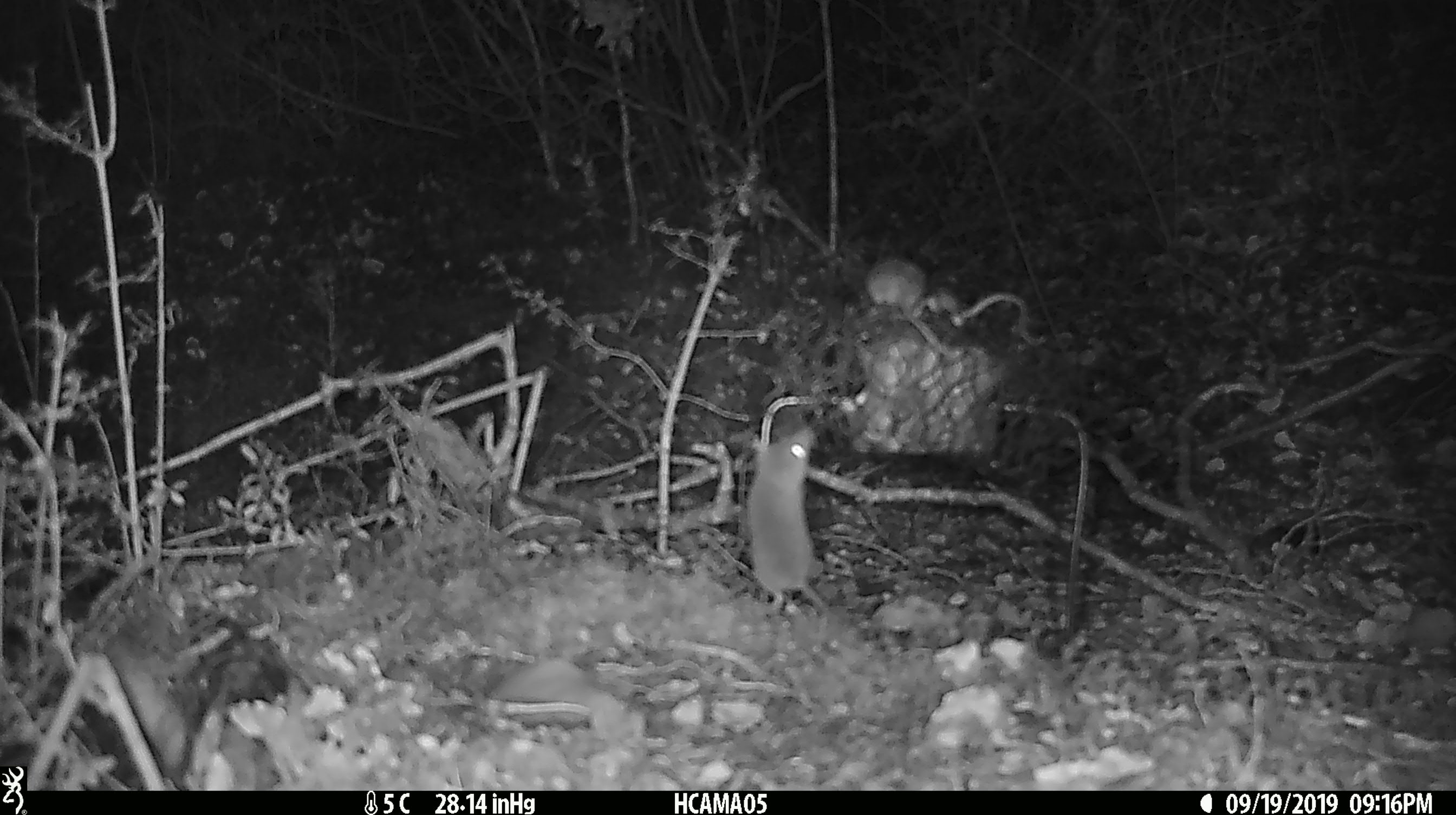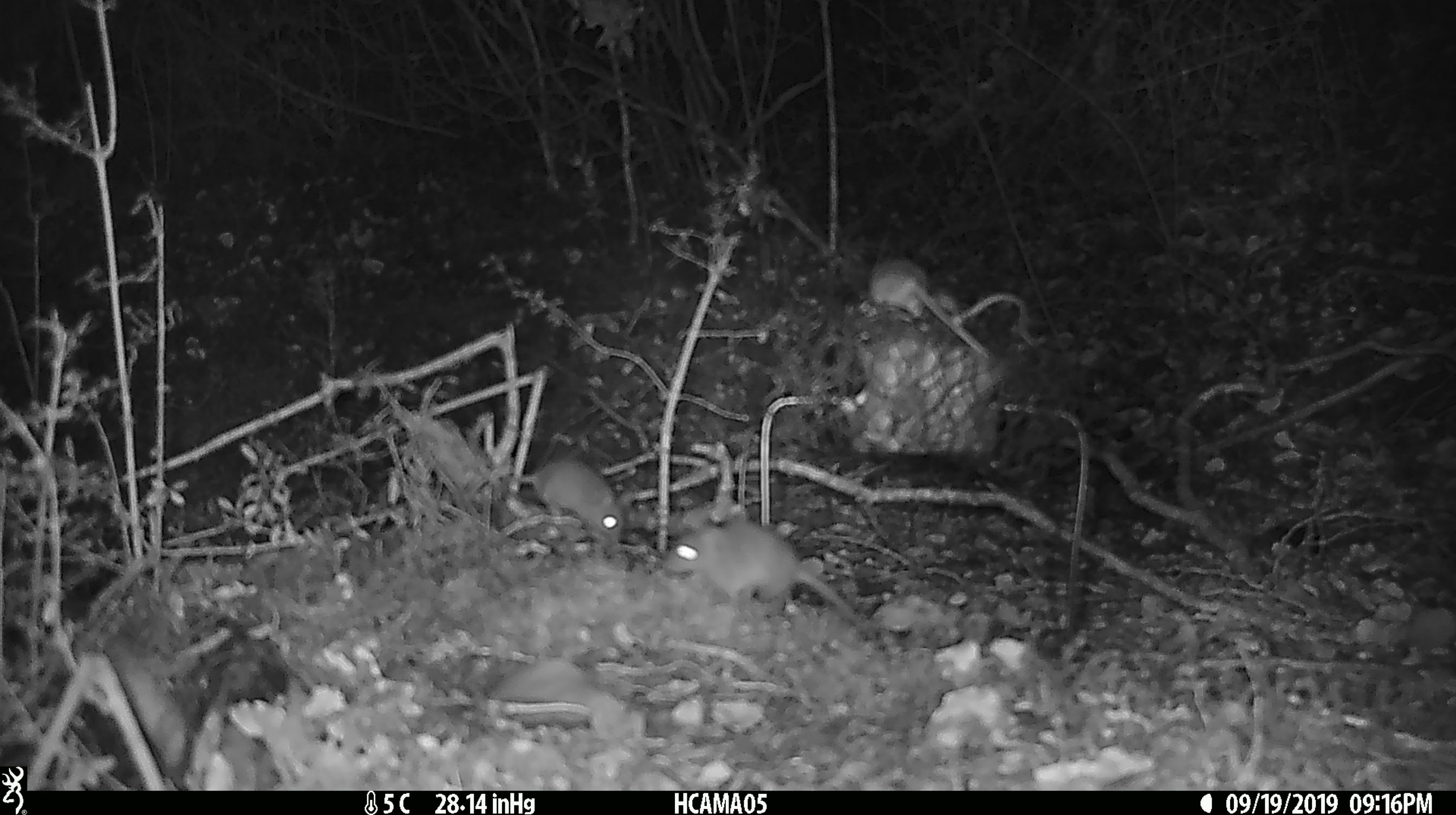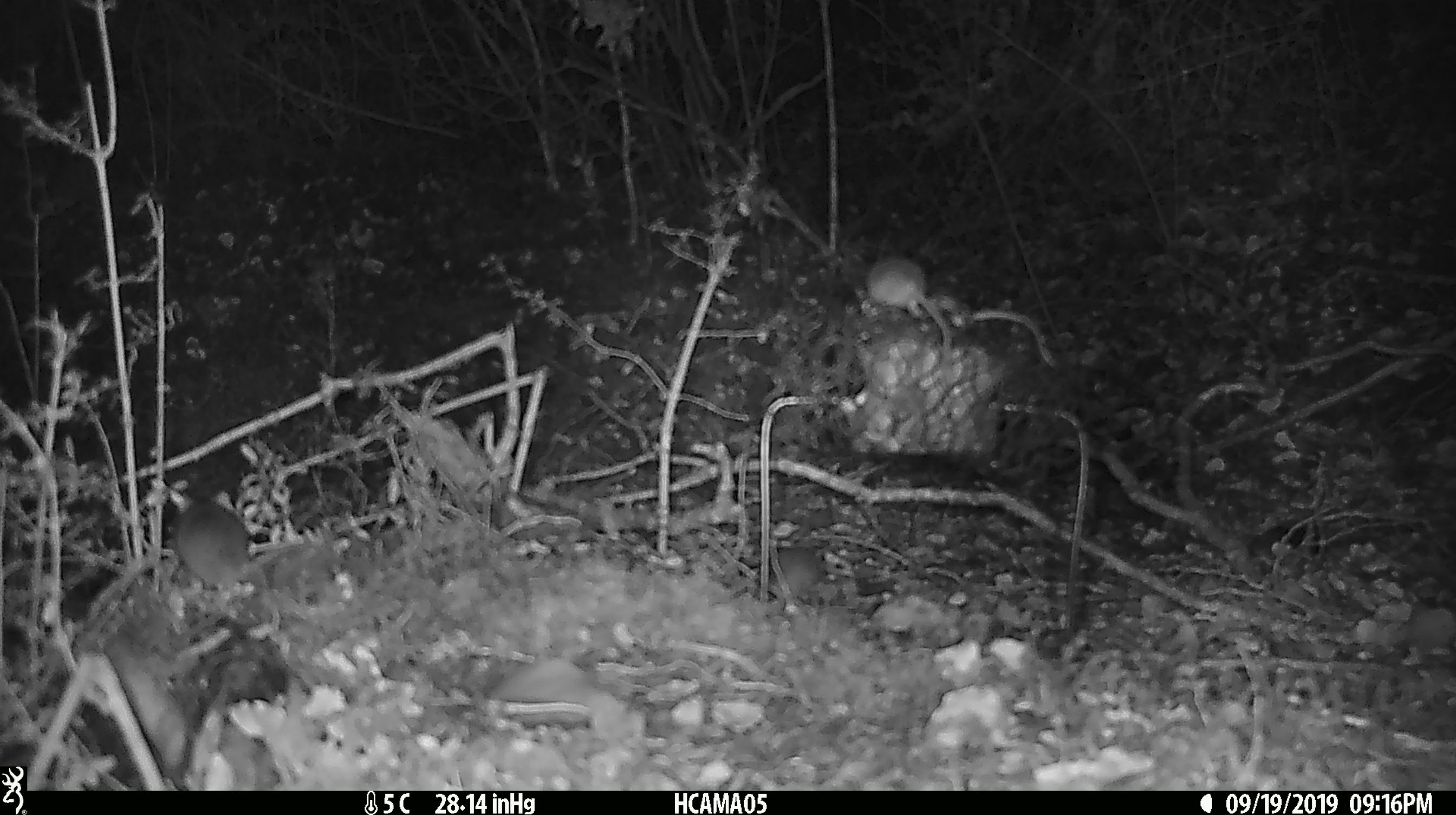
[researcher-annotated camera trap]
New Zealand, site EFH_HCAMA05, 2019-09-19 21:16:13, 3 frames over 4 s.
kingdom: Animalia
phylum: Chordata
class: Mammalia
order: Rodentia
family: Muridae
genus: Mus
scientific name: Mus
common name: mouse